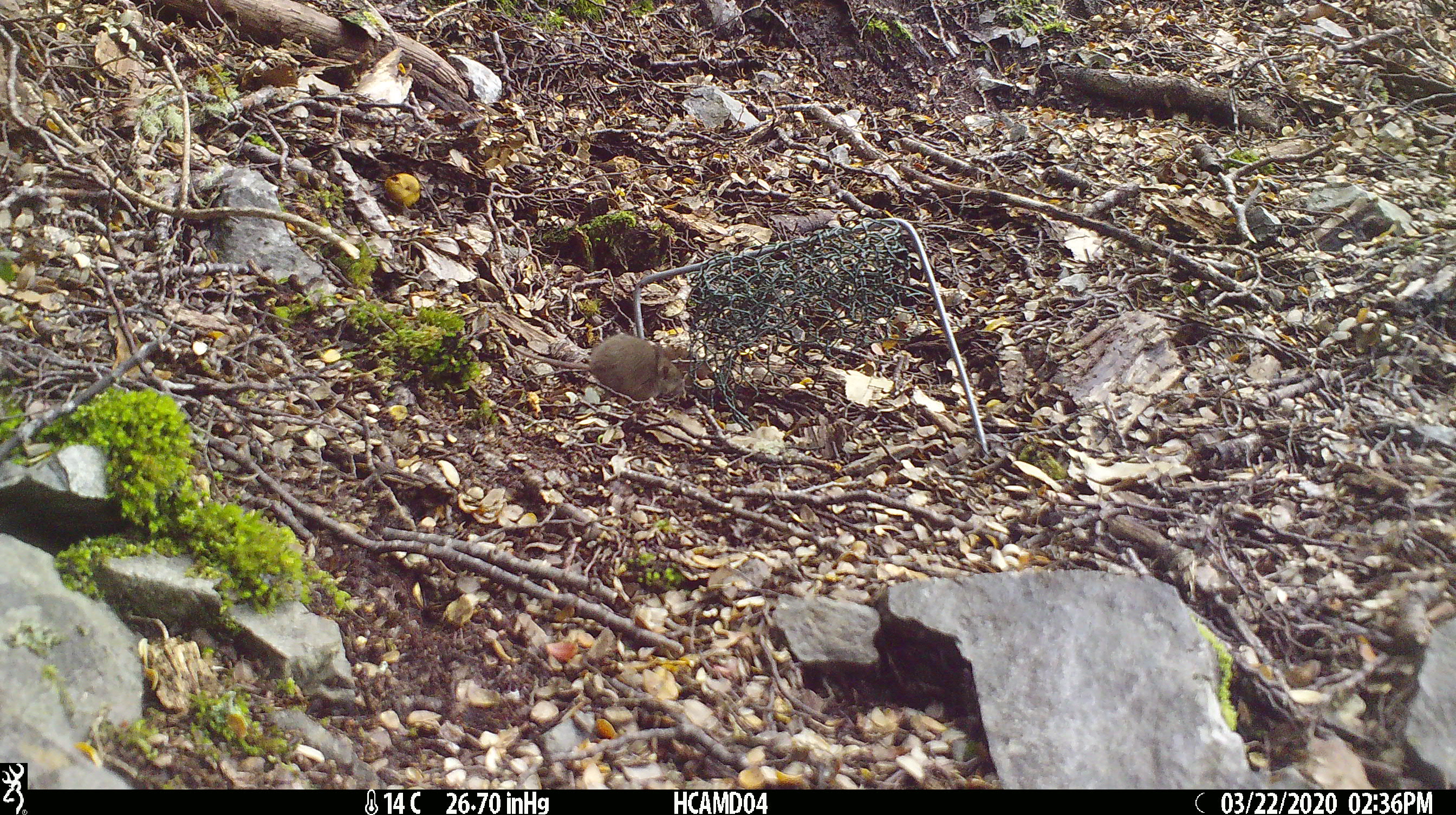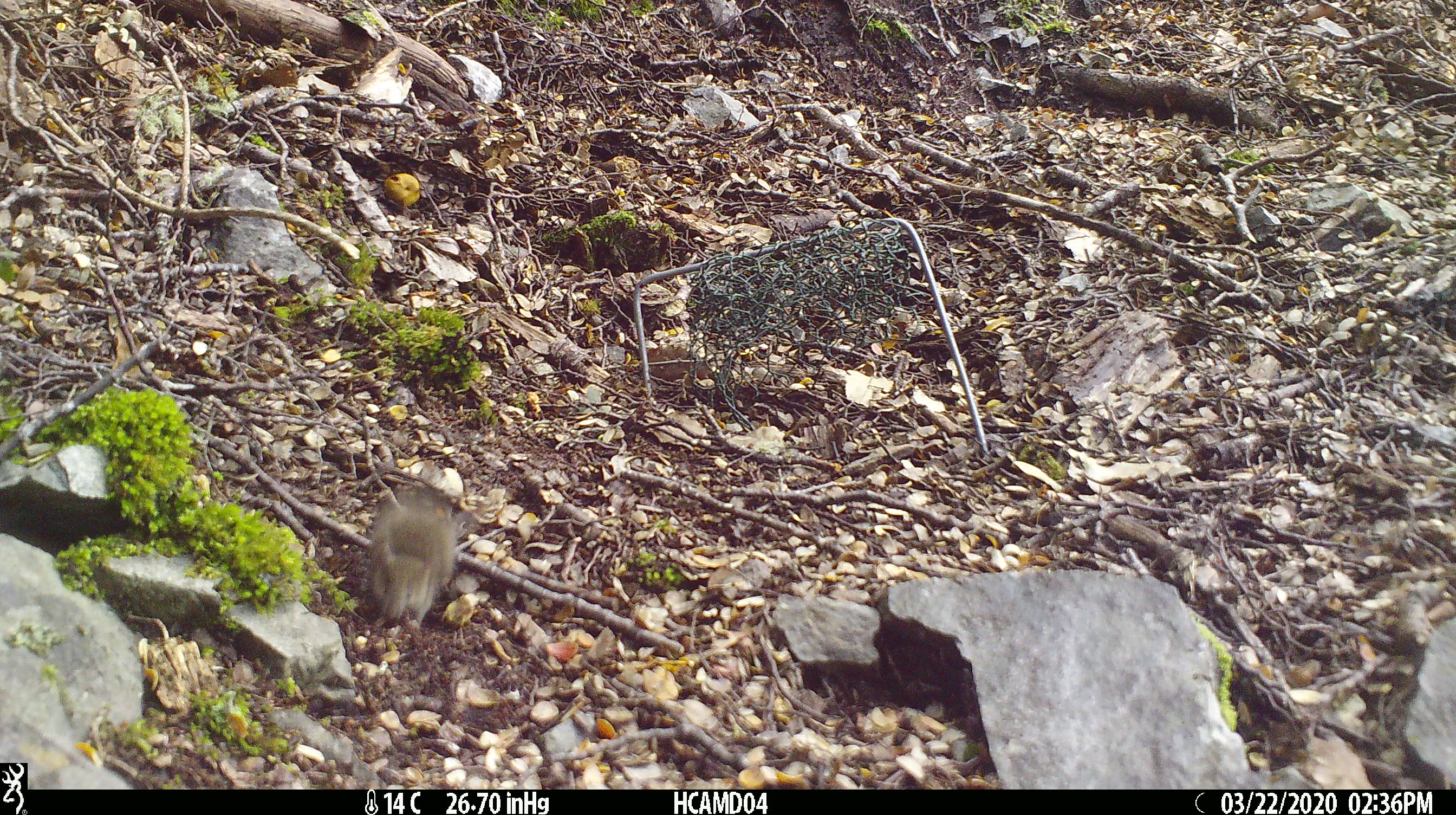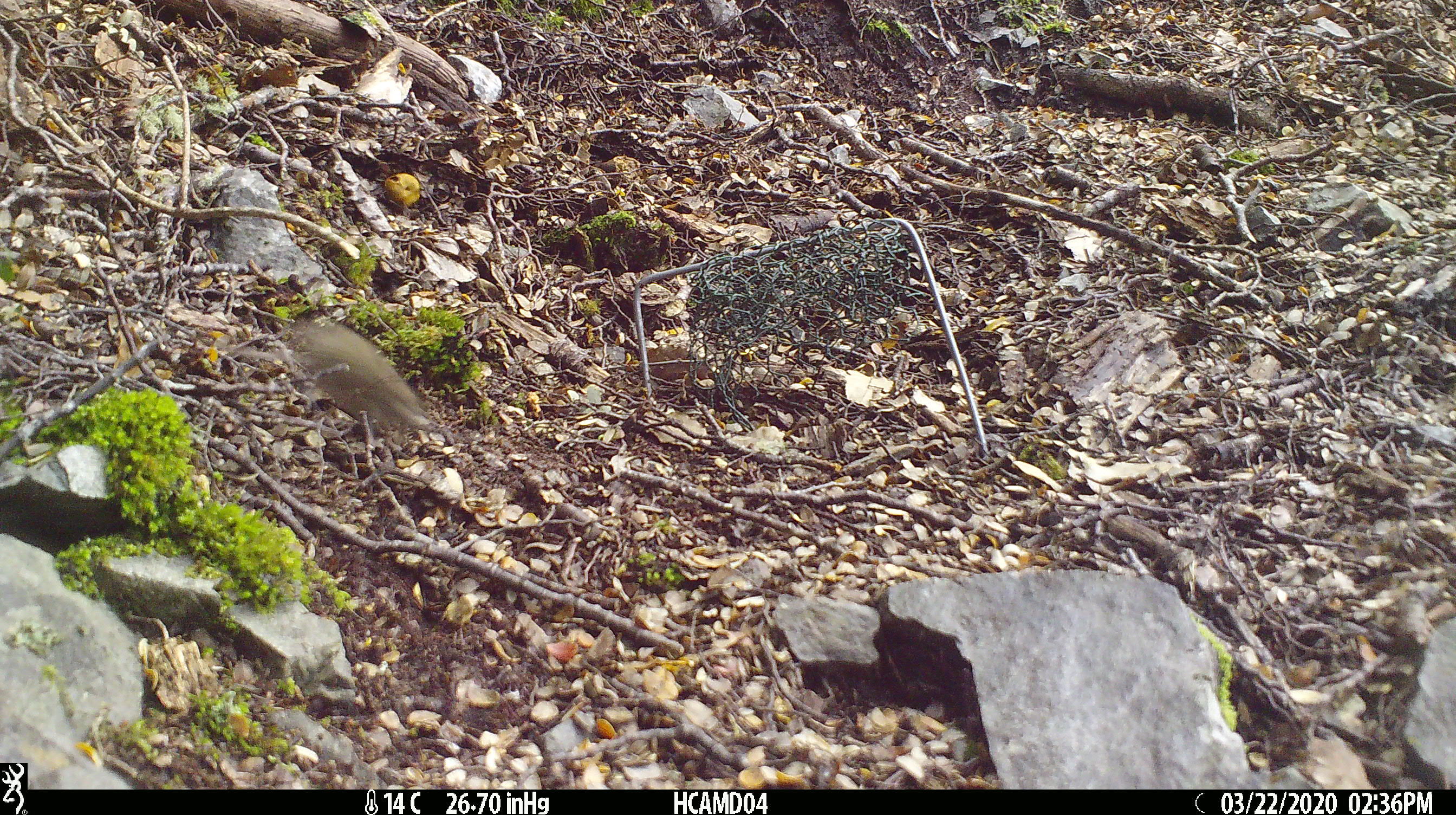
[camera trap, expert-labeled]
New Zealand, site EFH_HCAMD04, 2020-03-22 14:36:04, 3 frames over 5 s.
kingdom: Animalia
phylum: Chordata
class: Mammalia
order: Rodentia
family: Muridae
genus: Mus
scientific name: Mus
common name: mouse